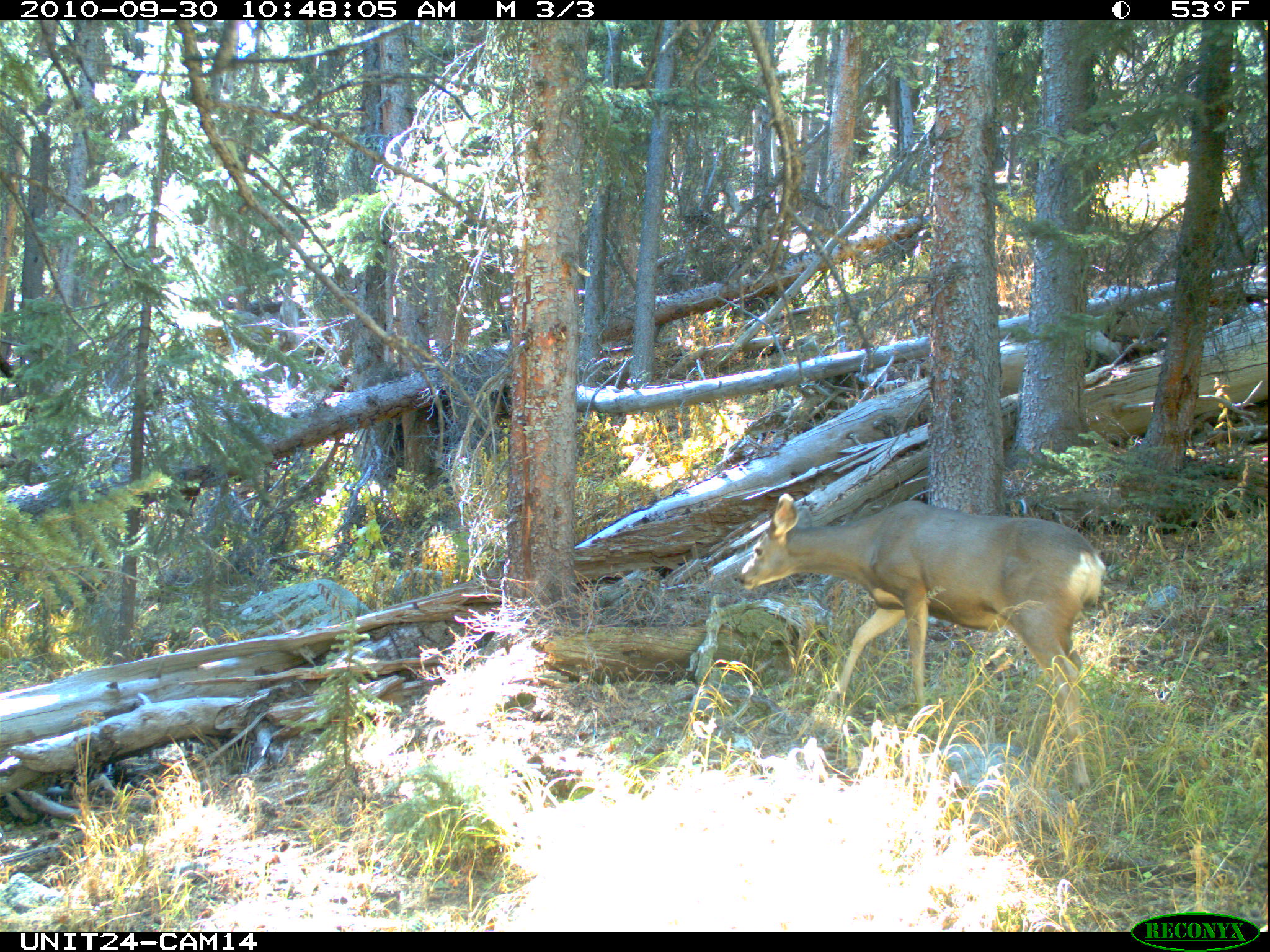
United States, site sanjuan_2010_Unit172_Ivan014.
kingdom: Animalia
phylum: Chordata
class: Mammalia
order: Artiodactyla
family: Cervidae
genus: Odocoileus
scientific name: Odocoileus hemionus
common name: mule deer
Odocoileus hemionus (mule deer).